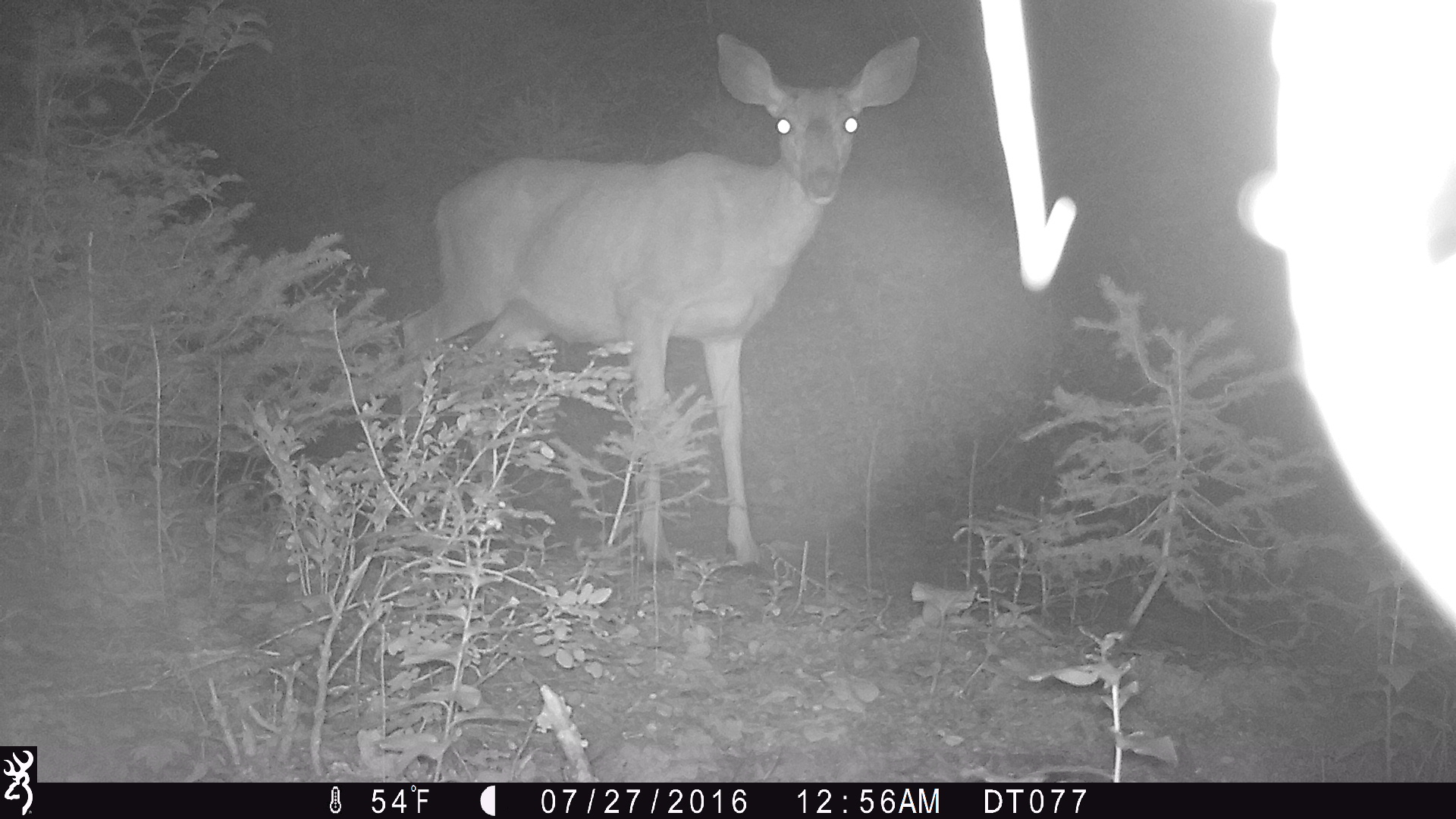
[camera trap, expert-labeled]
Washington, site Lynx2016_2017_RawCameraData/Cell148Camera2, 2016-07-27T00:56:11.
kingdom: Animalia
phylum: Chordata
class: Mammalia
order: Artiodactyla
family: Cervidae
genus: Odocoileus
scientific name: Odocoileus hemionus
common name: mule deer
Odocoileus hemionus (mule deer). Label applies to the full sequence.